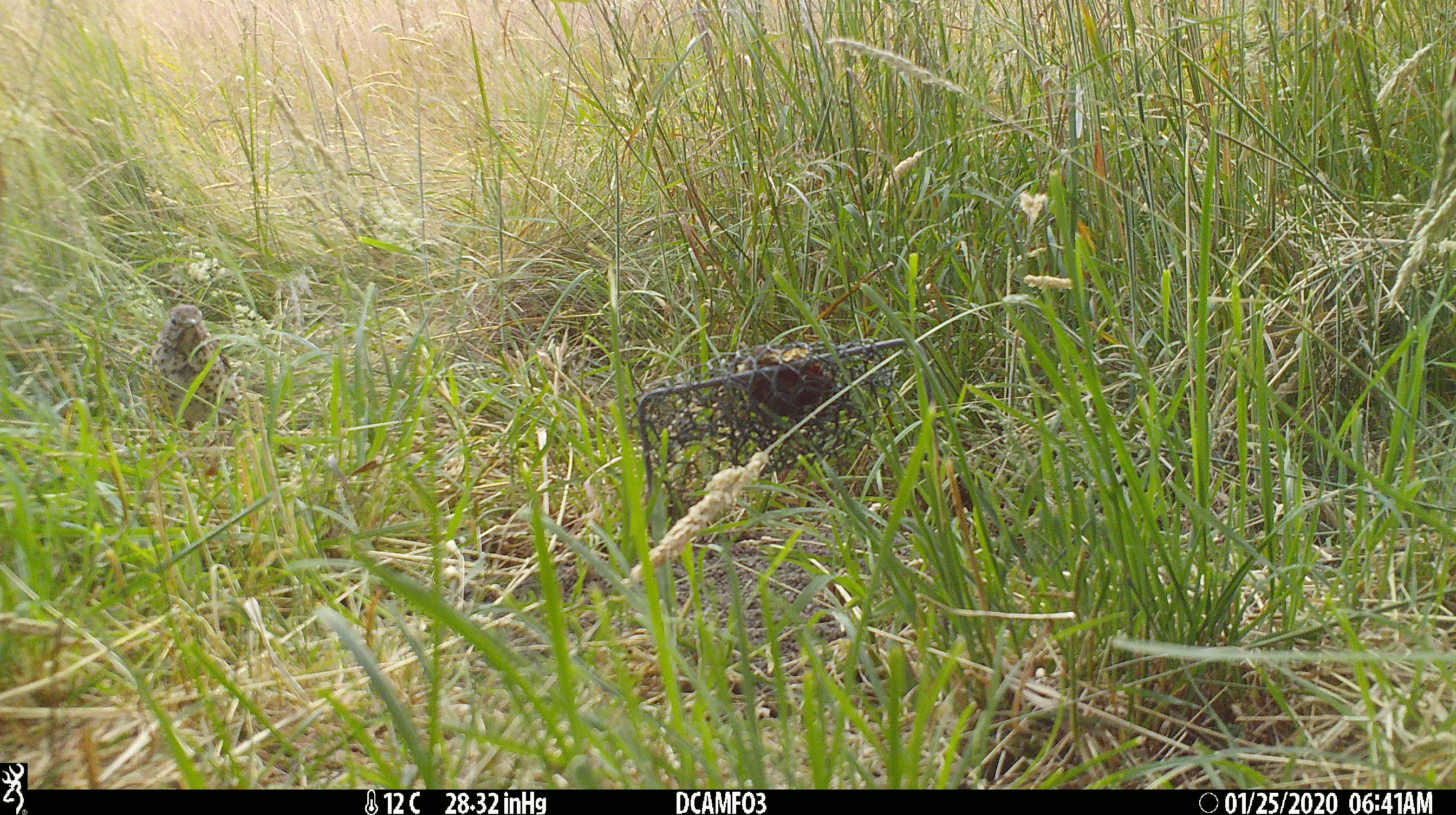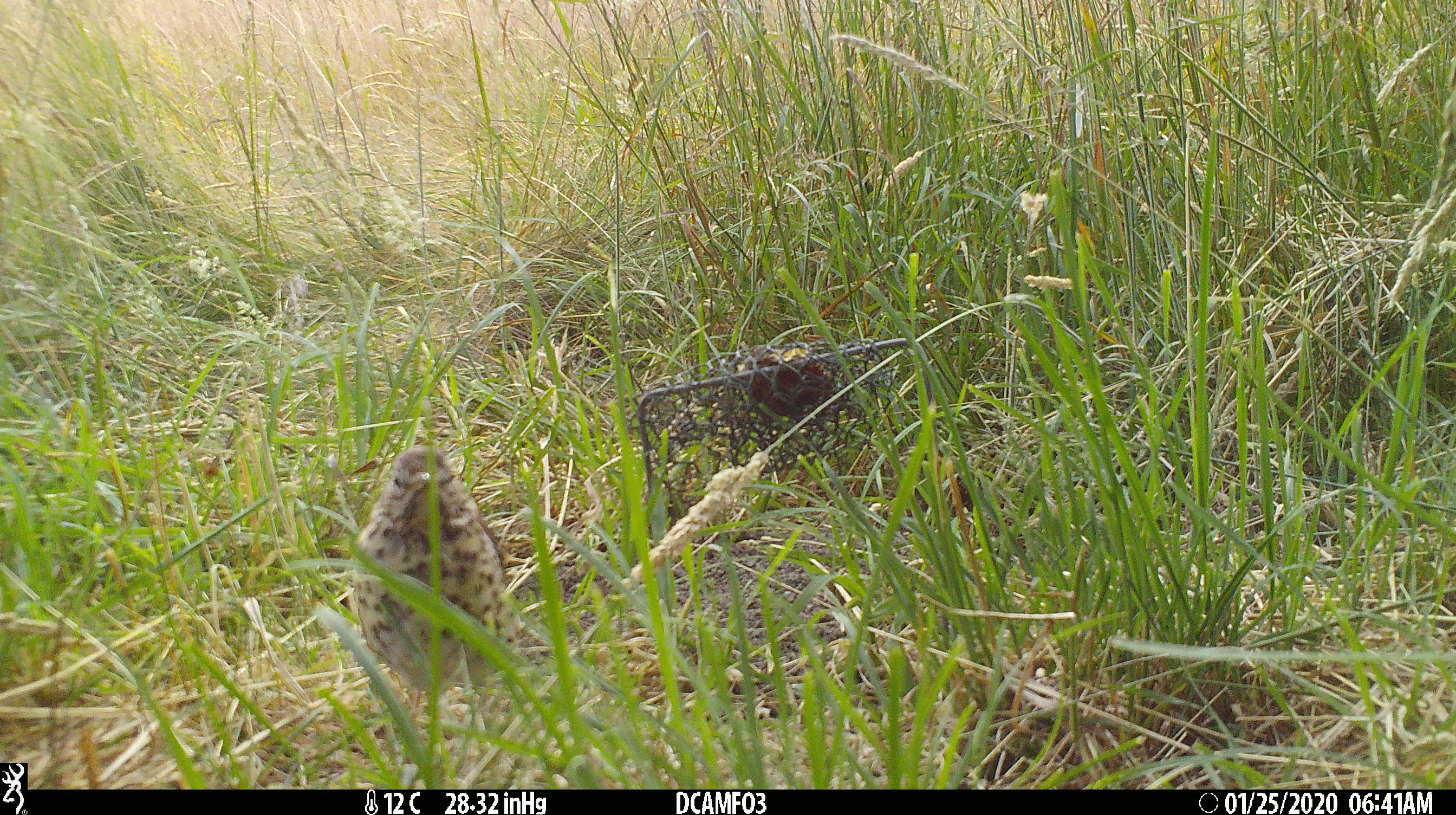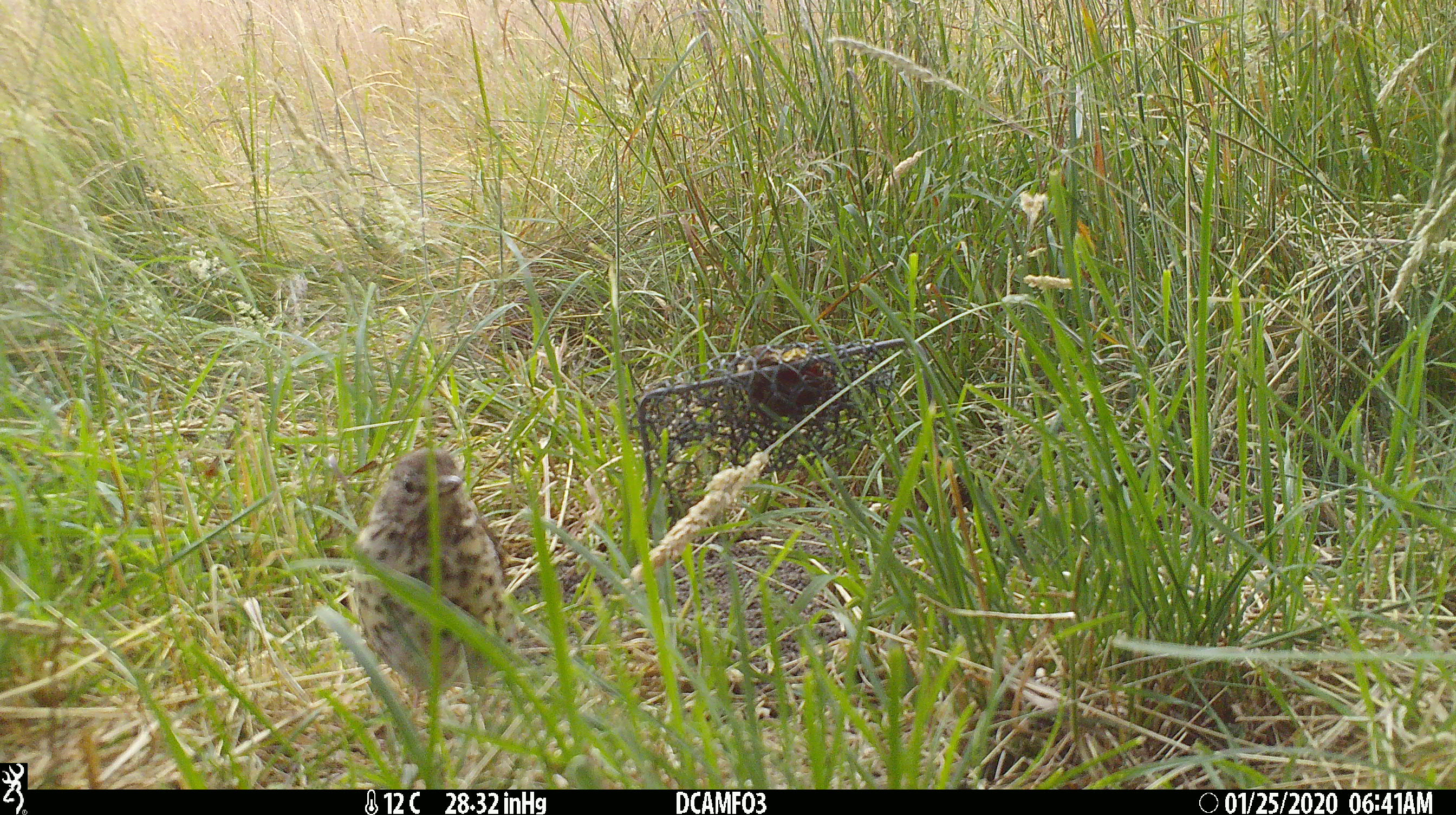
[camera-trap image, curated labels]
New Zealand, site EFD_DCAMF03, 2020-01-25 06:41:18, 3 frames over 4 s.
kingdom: Animalia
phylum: Chordata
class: Aves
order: Passeriformes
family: Turdidae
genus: Turdus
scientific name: Turdus philomelos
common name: song thrush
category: thrush